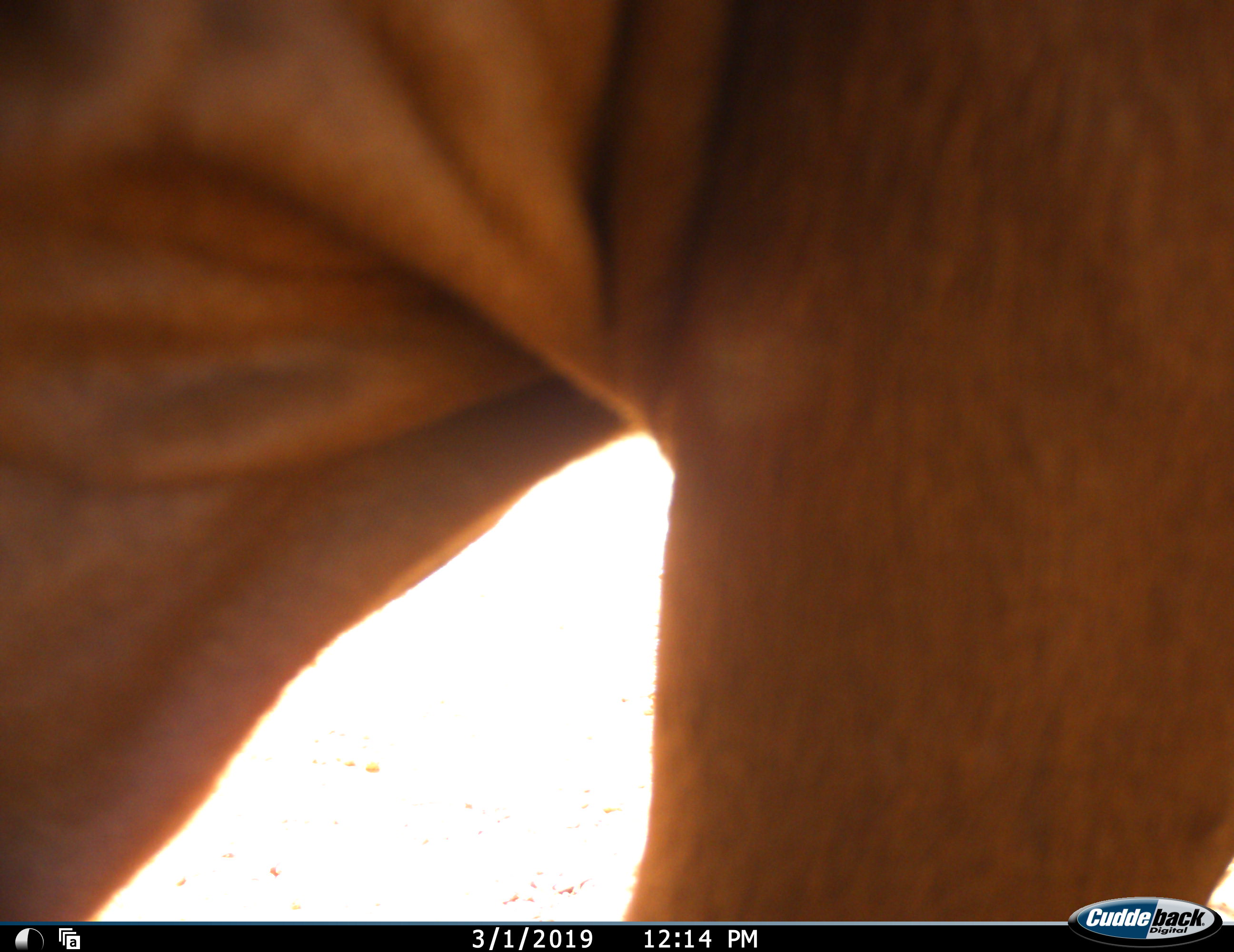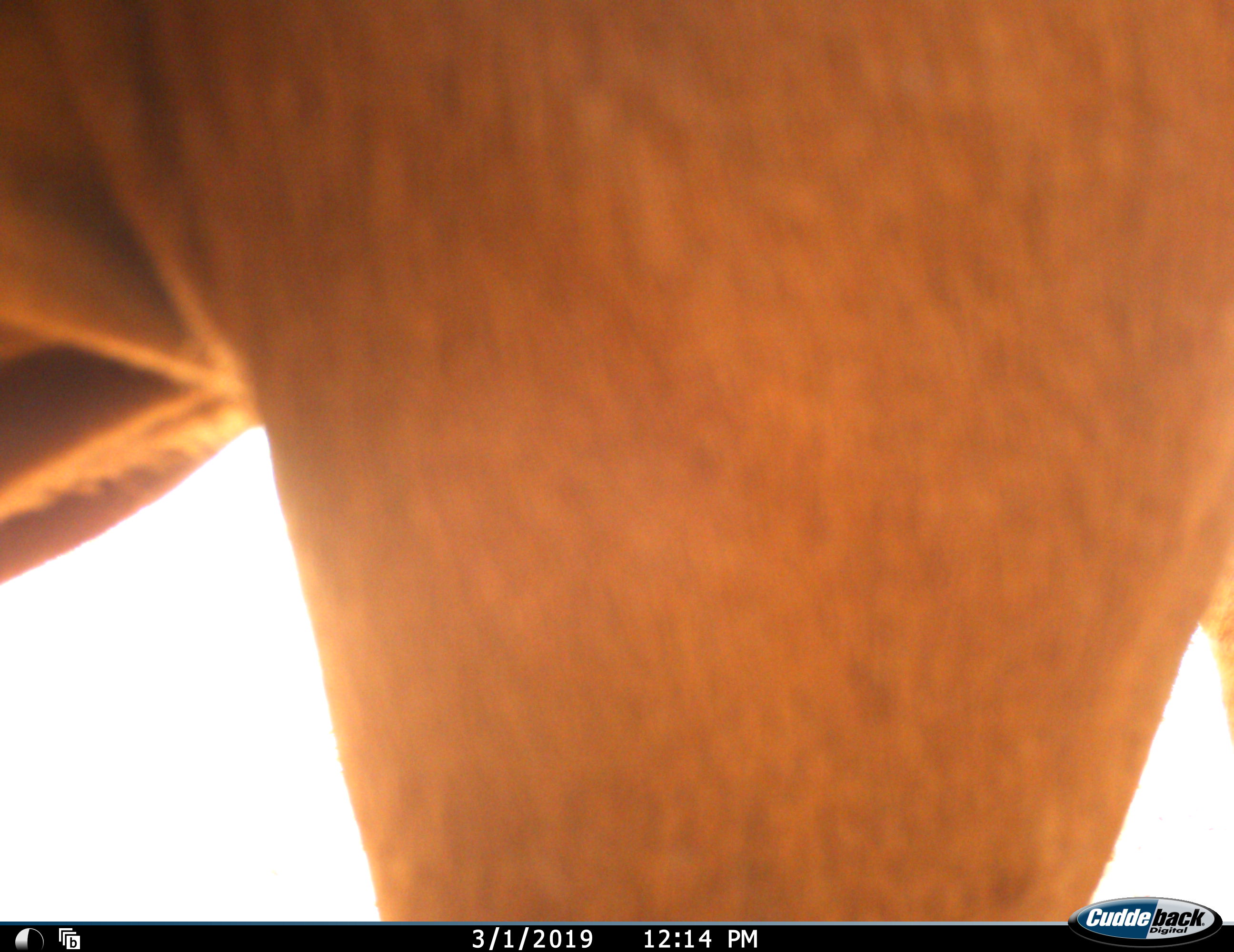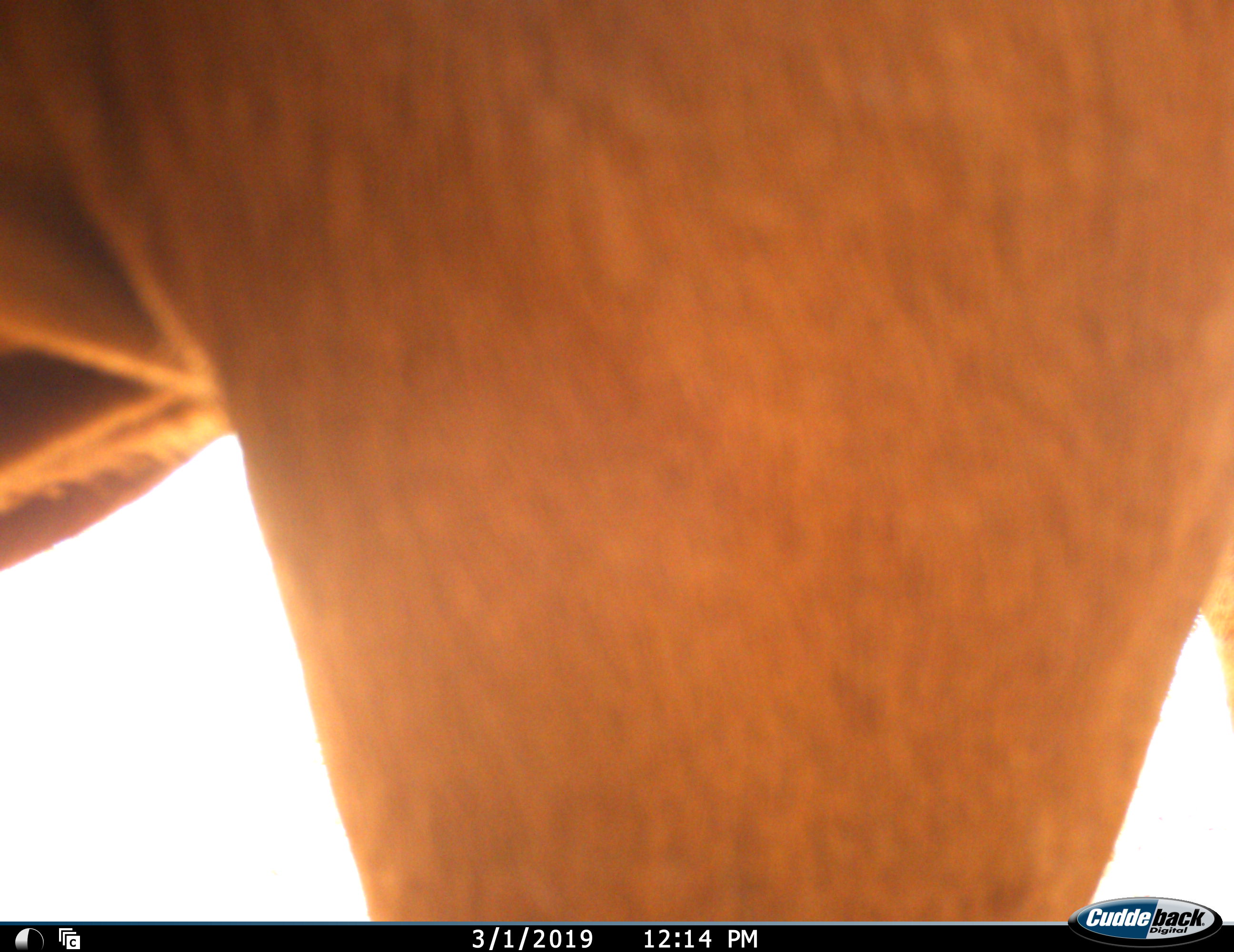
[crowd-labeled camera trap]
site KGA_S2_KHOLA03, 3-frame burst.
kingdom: Animalia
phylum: Chordata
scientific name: Vertebrata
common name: domestic animal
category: domesticanimal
Domesticanimal (domestic animal) (Vertebrata), count 1. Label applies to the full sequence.